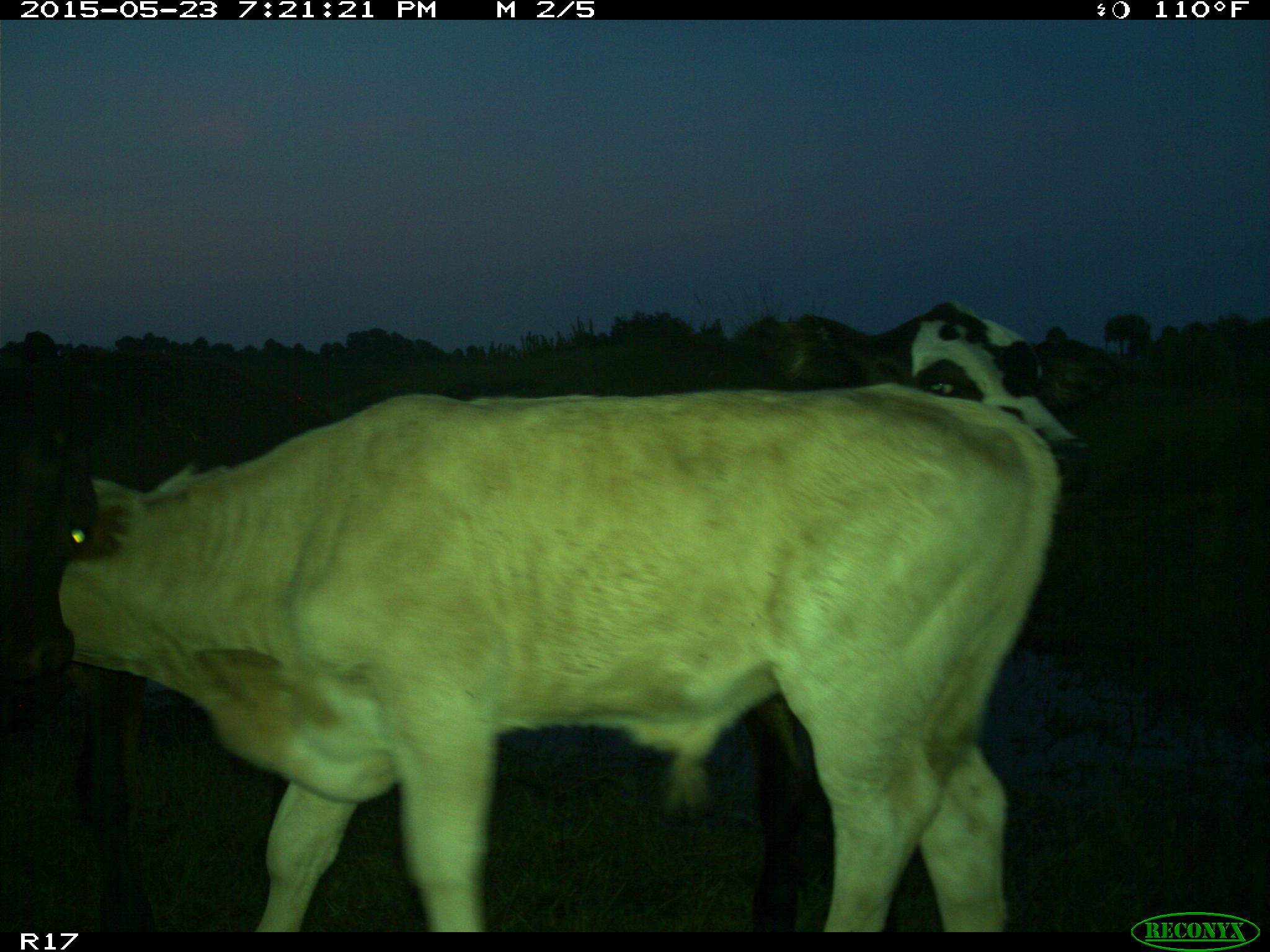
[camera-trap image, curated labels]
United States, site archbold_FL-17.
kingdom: Animalia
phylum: Chordata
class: Mammalia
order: Artiodactyla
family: Bovidae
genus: Bos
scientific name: Bos taurus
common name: domestic cow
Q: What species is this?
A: Bos taurus (domestic cow).